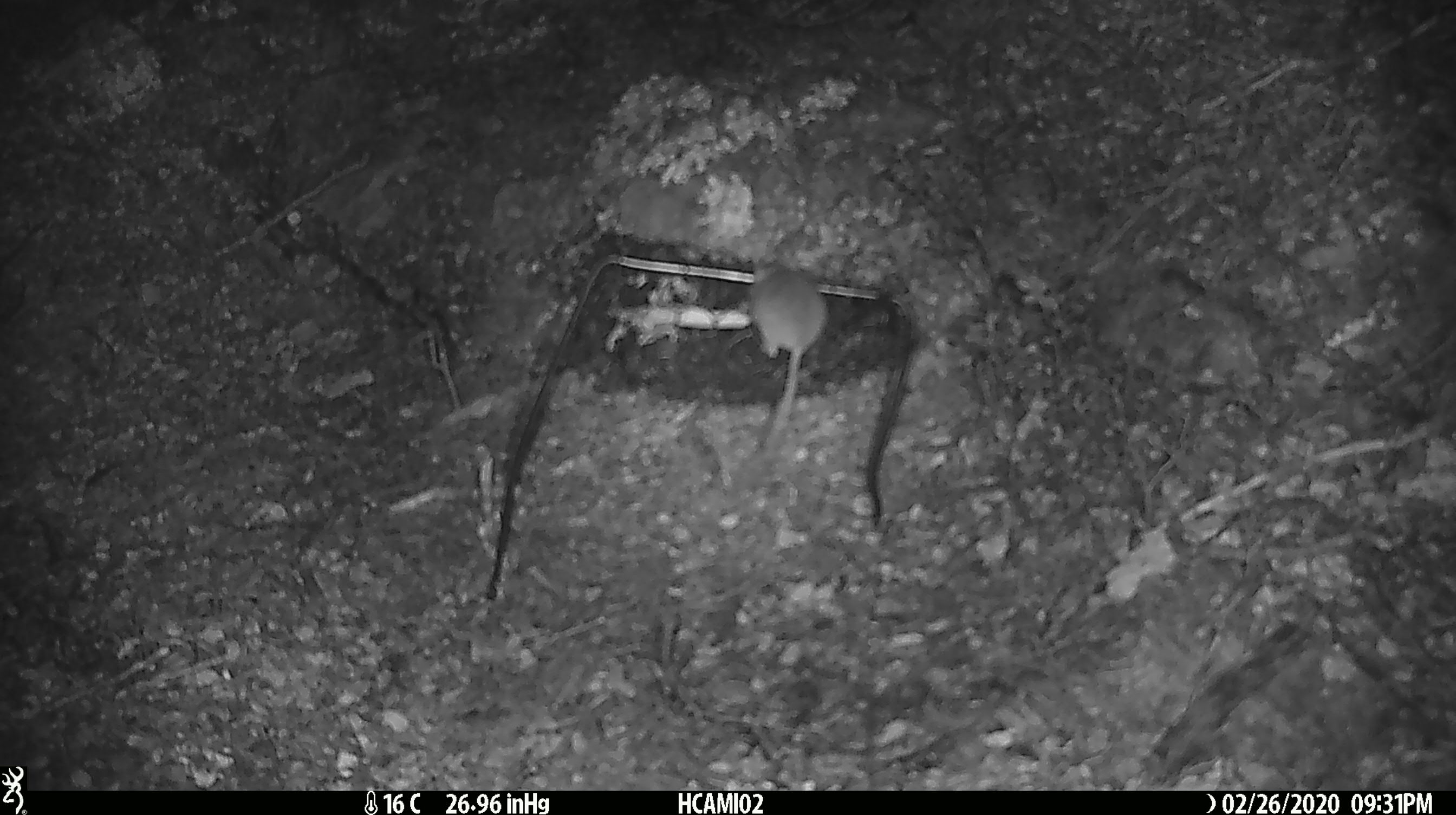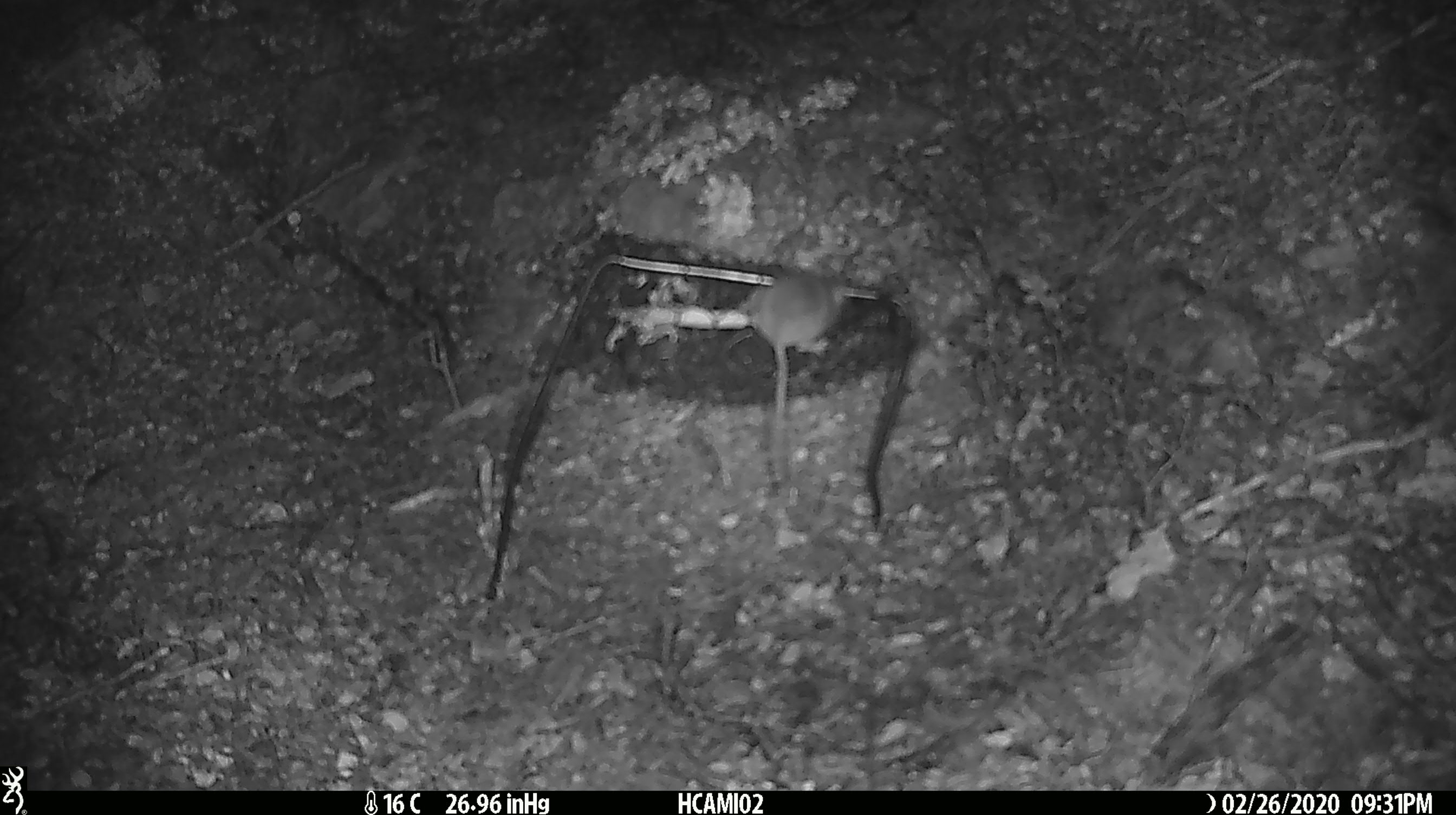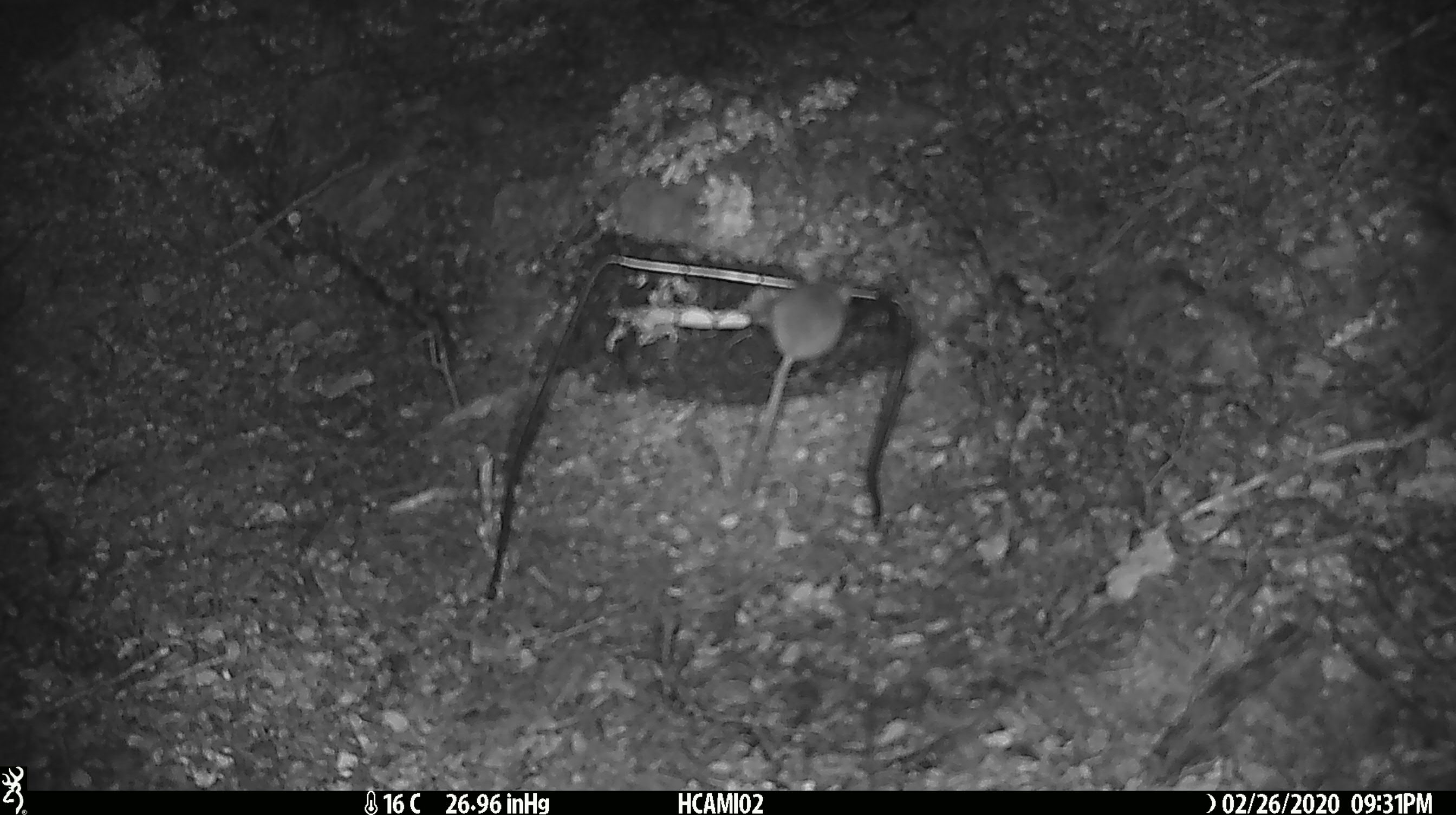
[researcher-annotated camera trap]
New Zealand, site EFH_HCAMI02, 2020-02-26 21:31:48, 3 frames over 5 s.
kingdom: Animalia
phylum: Chordata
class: Mammalia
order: Rodentia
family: Muridae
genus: Mus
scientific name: Mus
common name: mouse